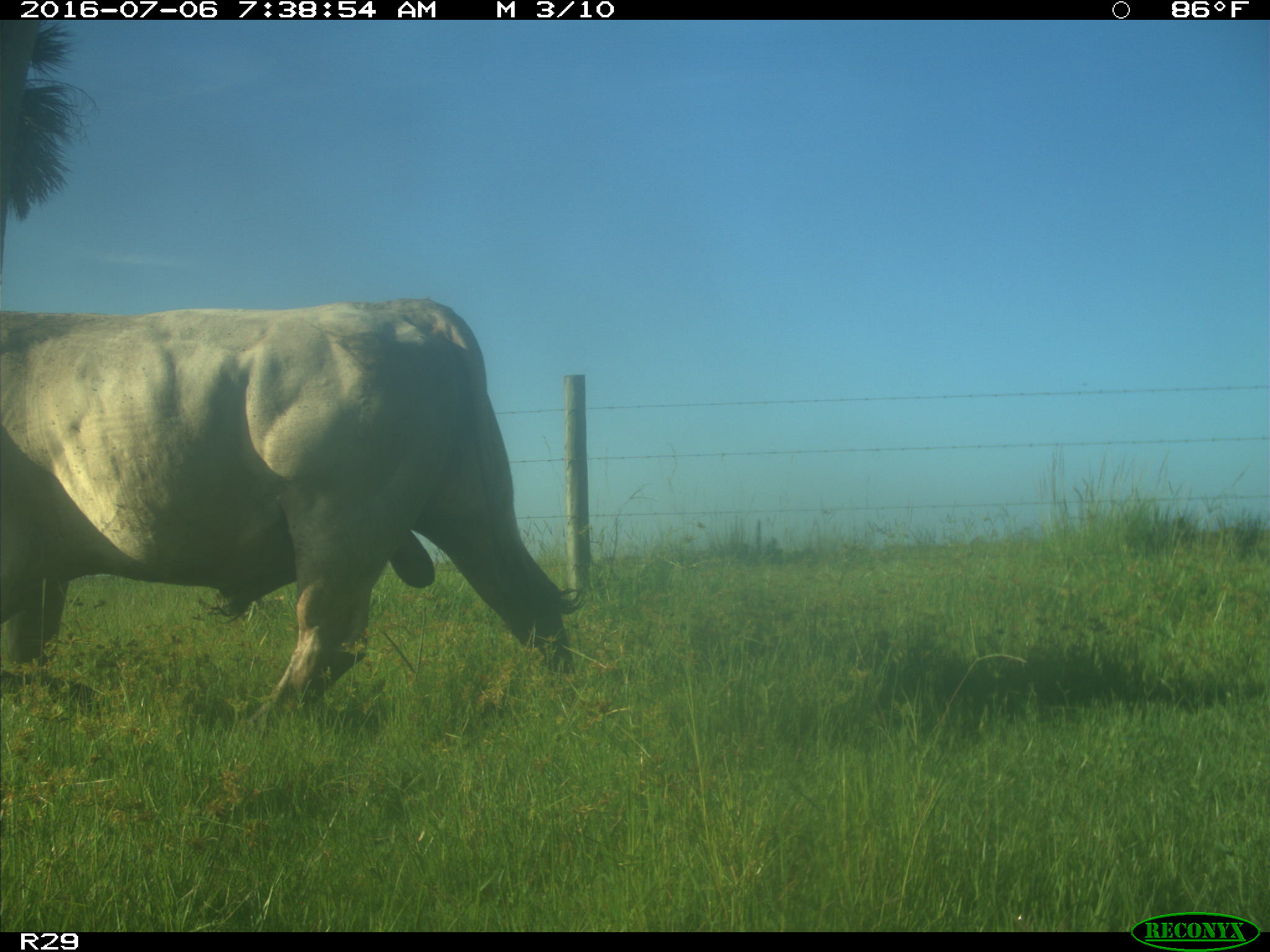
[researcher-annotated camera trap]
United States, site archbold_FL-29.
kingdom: Animalia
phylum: Chordata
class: Mammalia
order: Artiodactyla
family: Bovidae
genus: Bos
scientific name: Bos taurus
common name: domestic cow